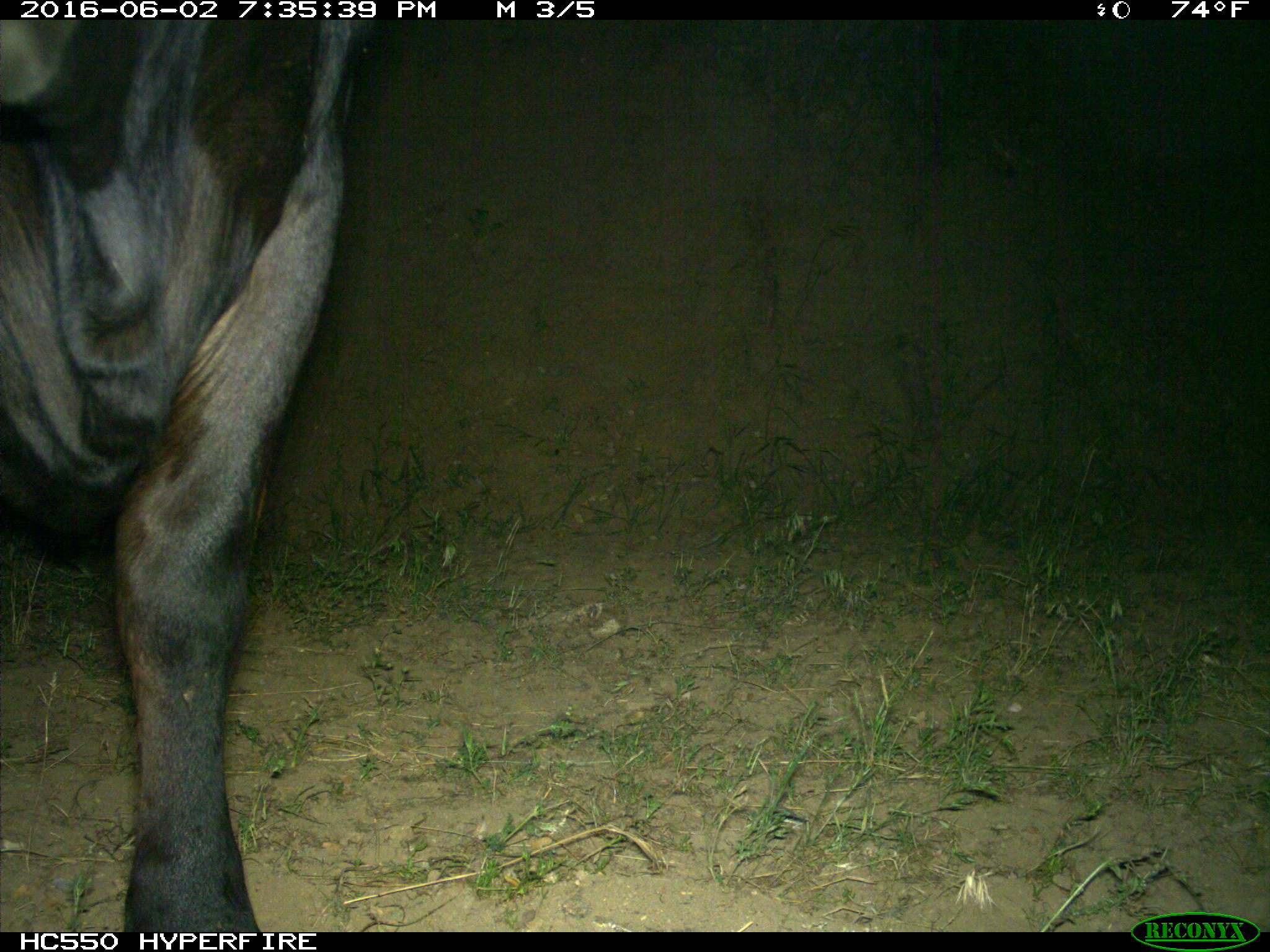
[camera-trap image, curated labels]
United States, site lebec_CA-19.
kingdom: Animalia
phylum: Chordata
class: Mammalia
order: Artiodactyla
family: Bovidae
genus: Bos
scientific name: Bos taurus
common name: domestic cow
Bos taurus (domestic cow).